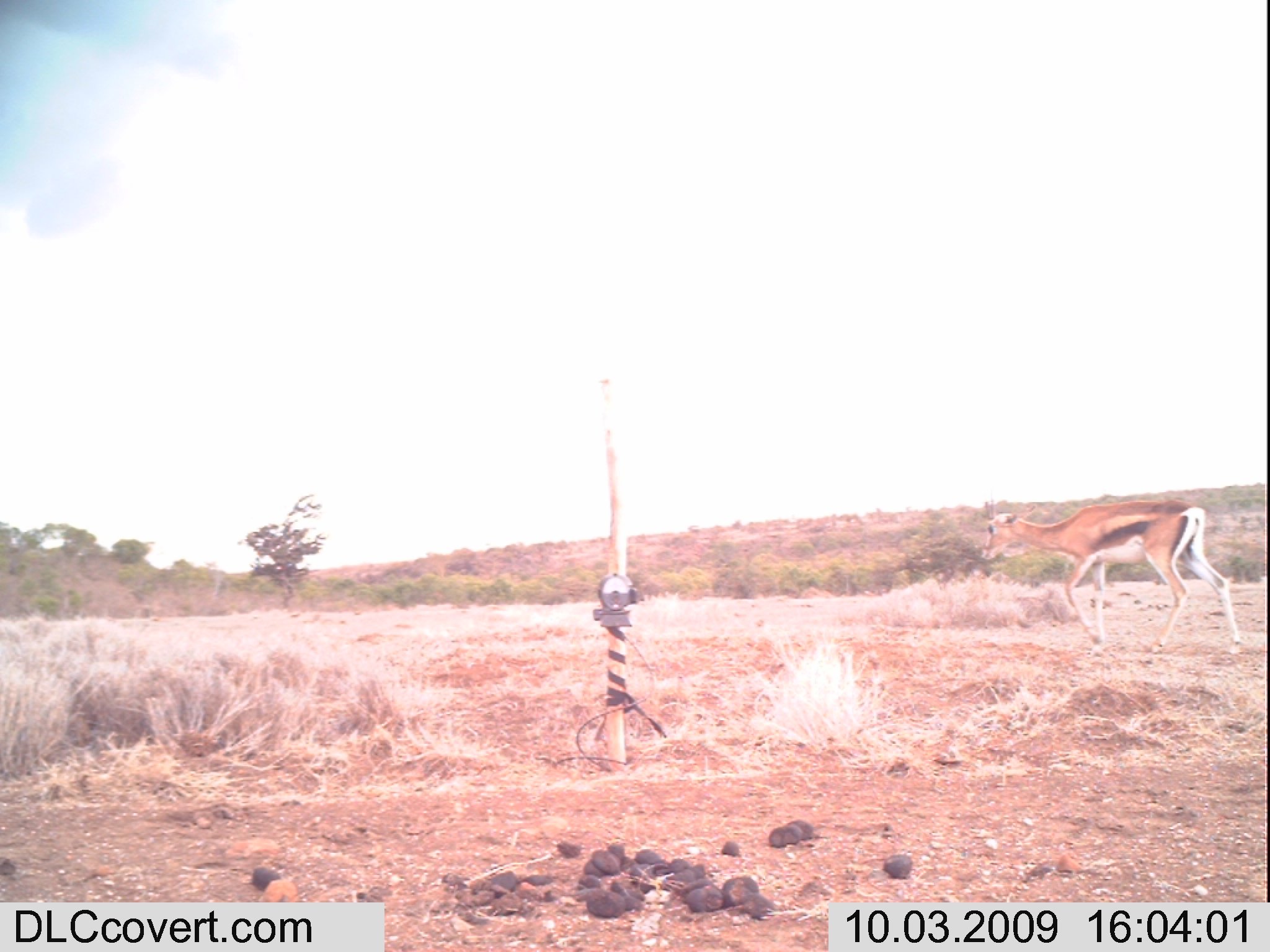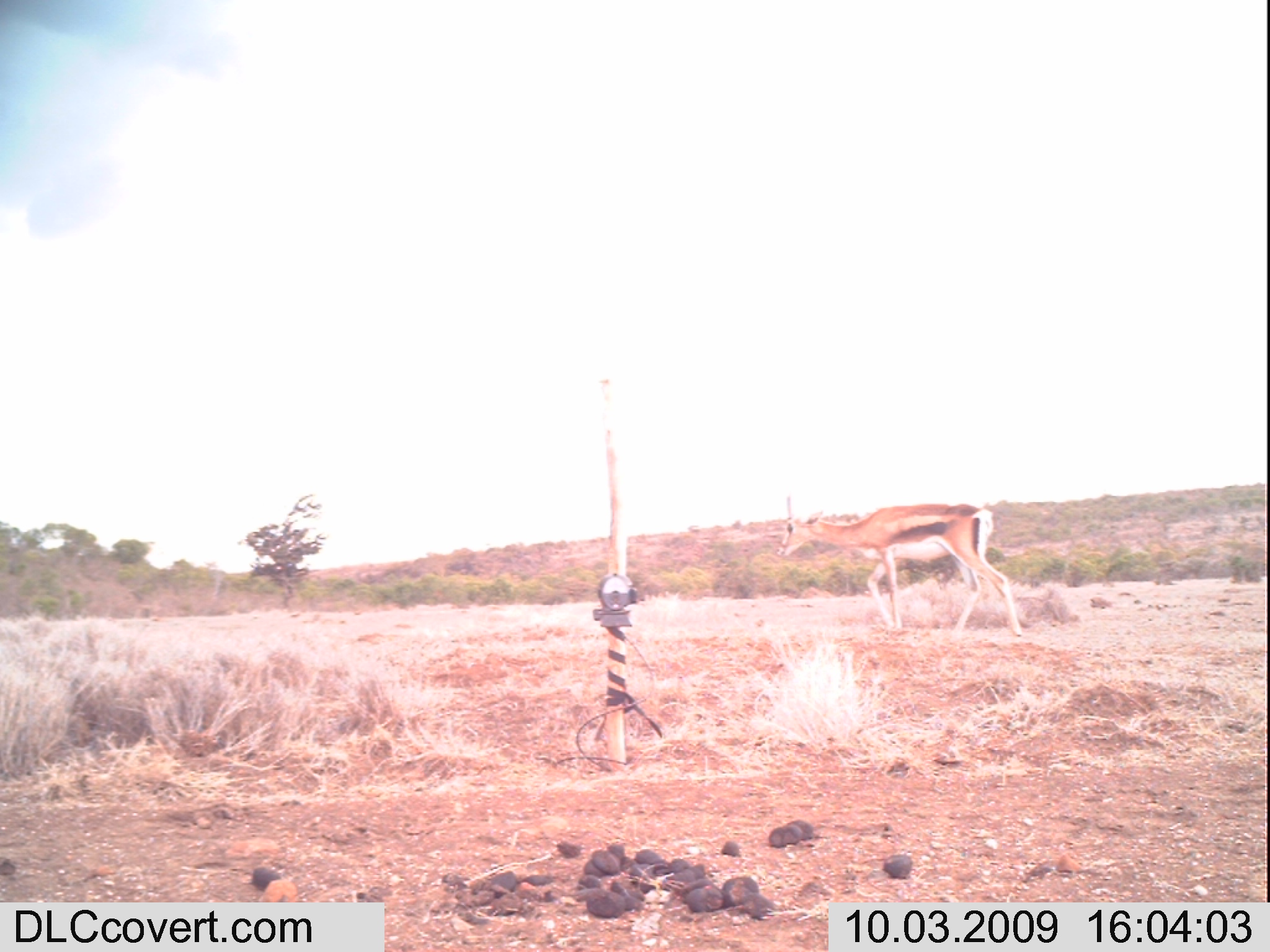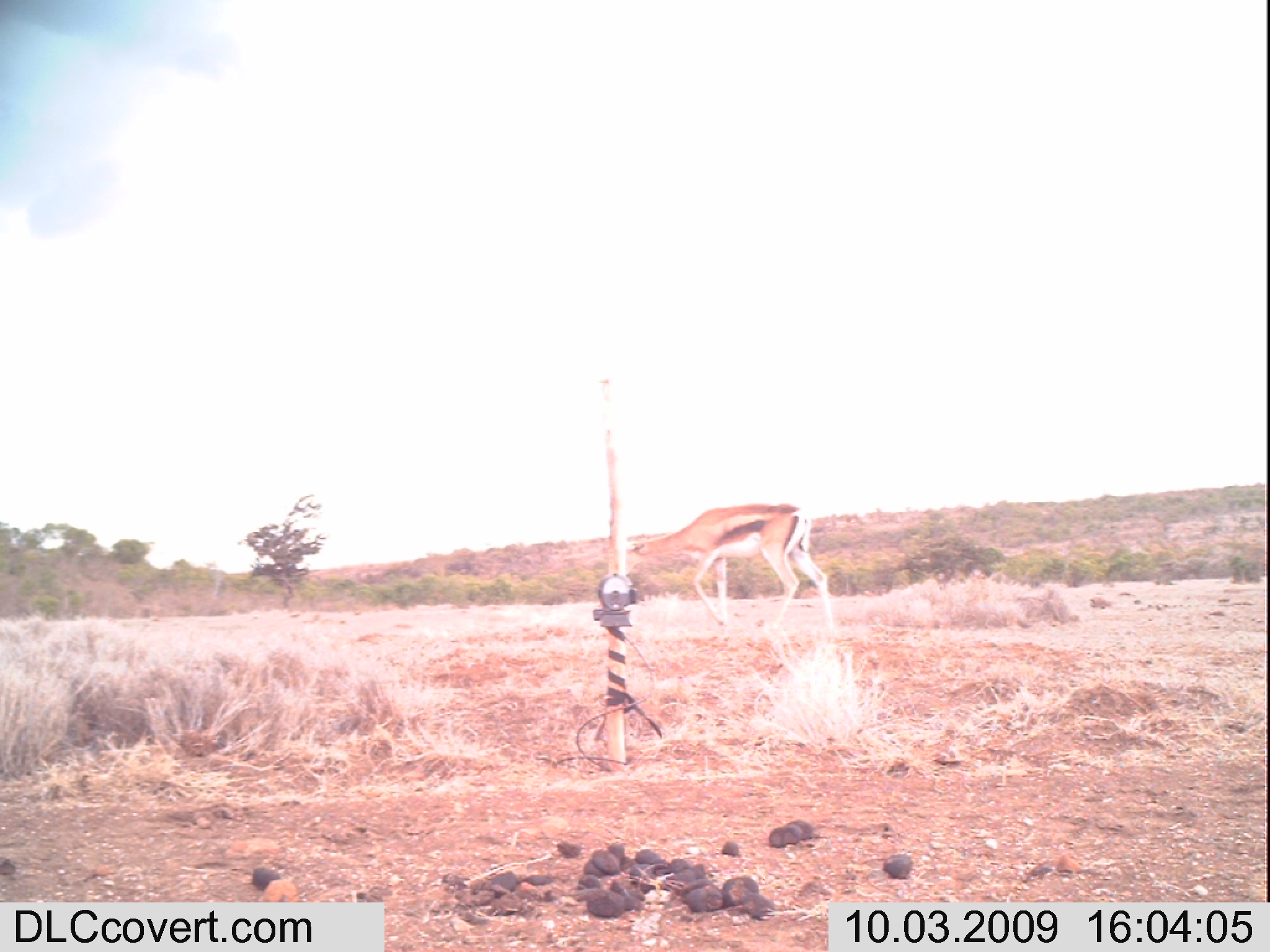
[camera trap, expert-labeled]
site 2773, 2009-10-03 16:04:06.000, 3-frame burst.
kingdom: Animalia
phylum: Chordata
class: Mammalia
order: Artiodactyla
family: Bovidae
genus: Nanger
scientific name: Nanger granti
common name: grant's gazelle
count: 1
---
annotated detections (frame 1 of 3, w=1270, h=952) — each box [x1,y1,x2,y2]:
nanger granti: [981,495,1239,651]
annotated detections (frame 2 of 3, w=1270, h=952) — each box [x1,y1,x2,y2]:
nanger granti: [777,496,1022,637]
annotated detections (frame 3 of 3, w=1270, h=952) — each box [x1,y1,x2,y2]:
nanger granti: [620,503,831,635]